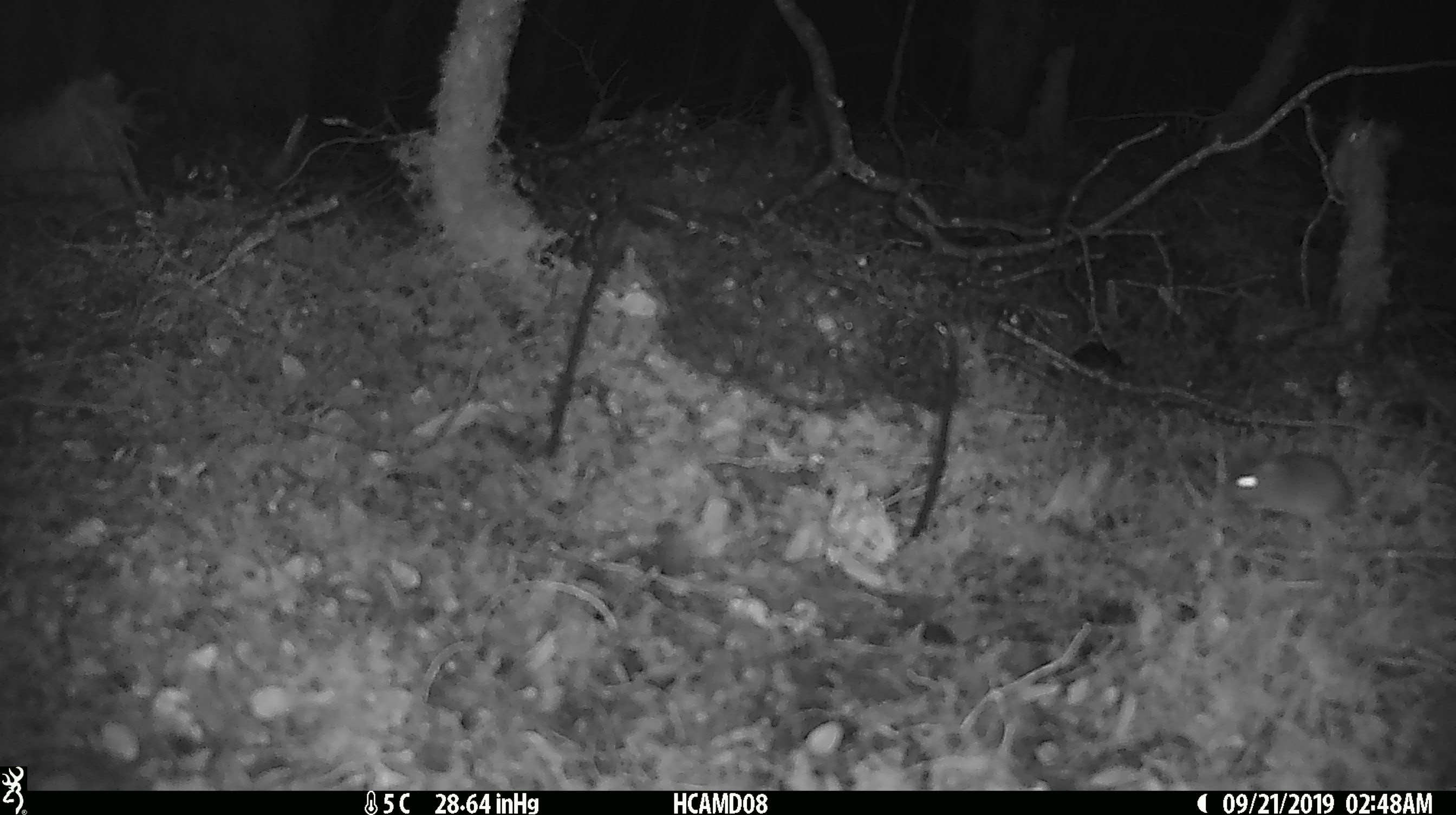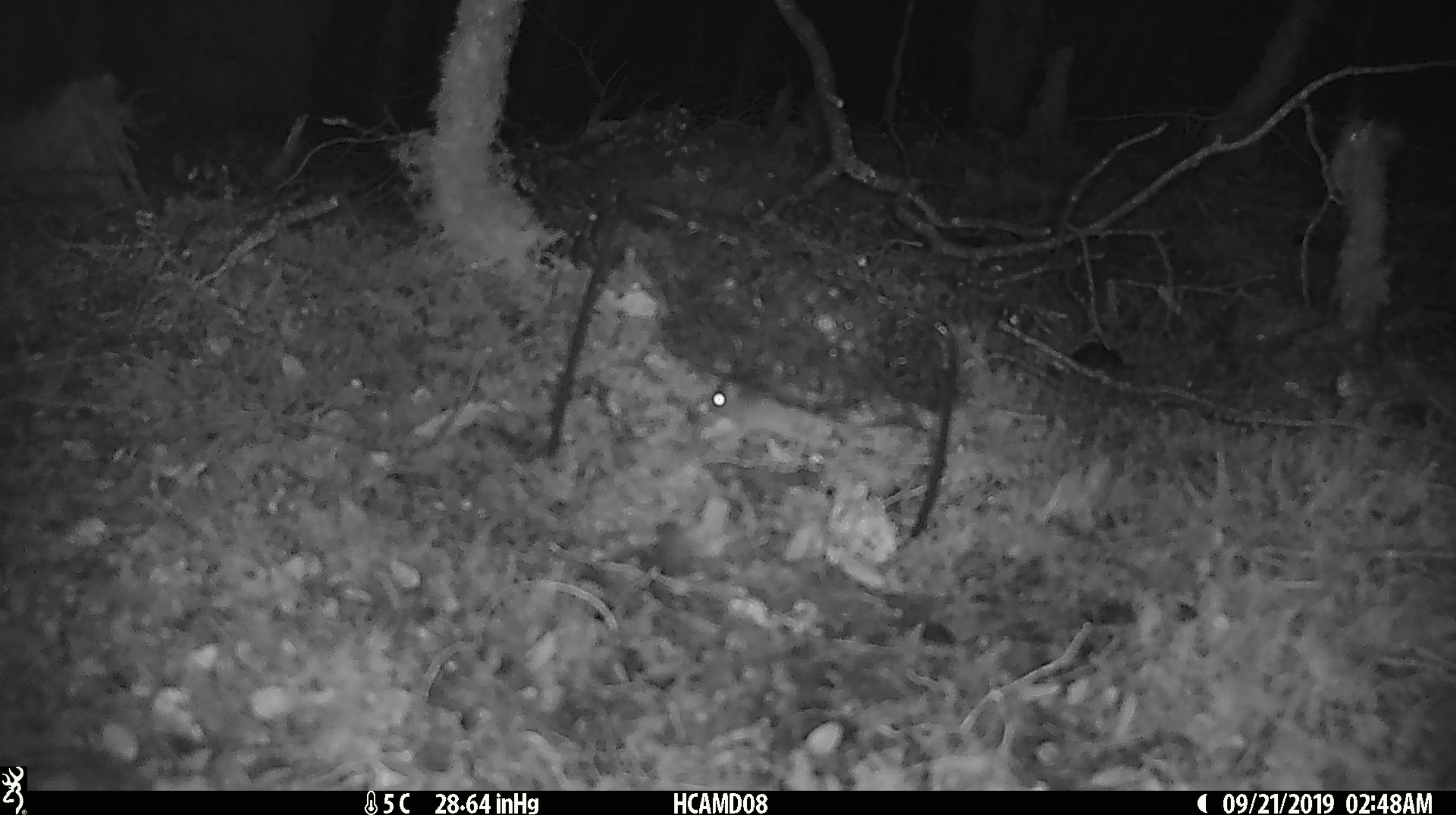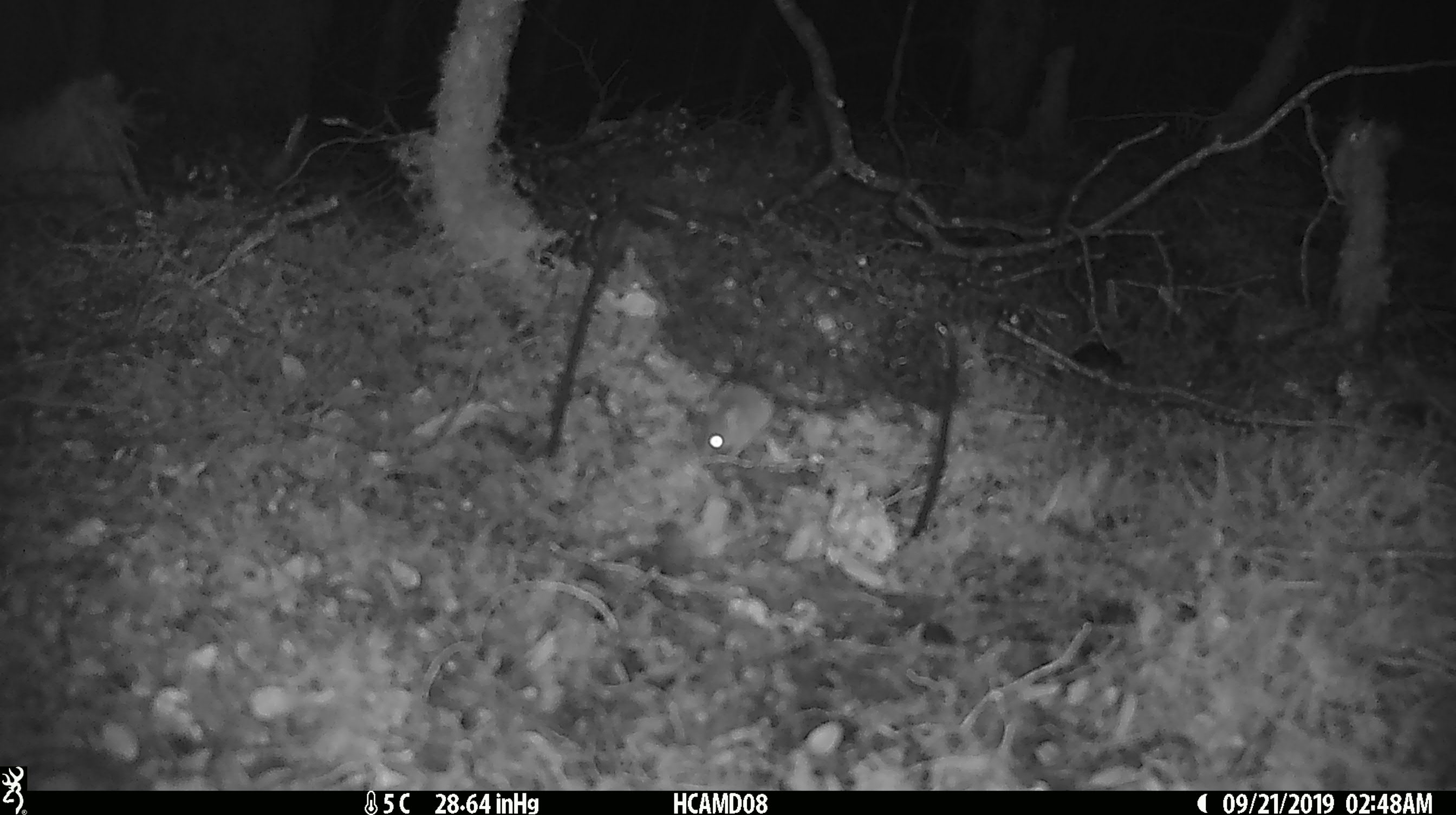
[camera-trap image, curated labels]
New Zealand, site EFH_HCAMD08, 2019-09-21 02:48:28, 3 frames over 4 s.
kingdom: Animalia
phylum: Chordata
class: Mammalia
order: Rodentia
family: Muridae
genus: Mus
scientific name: Mus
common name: mouse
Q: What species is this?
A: Mouse (Mus).